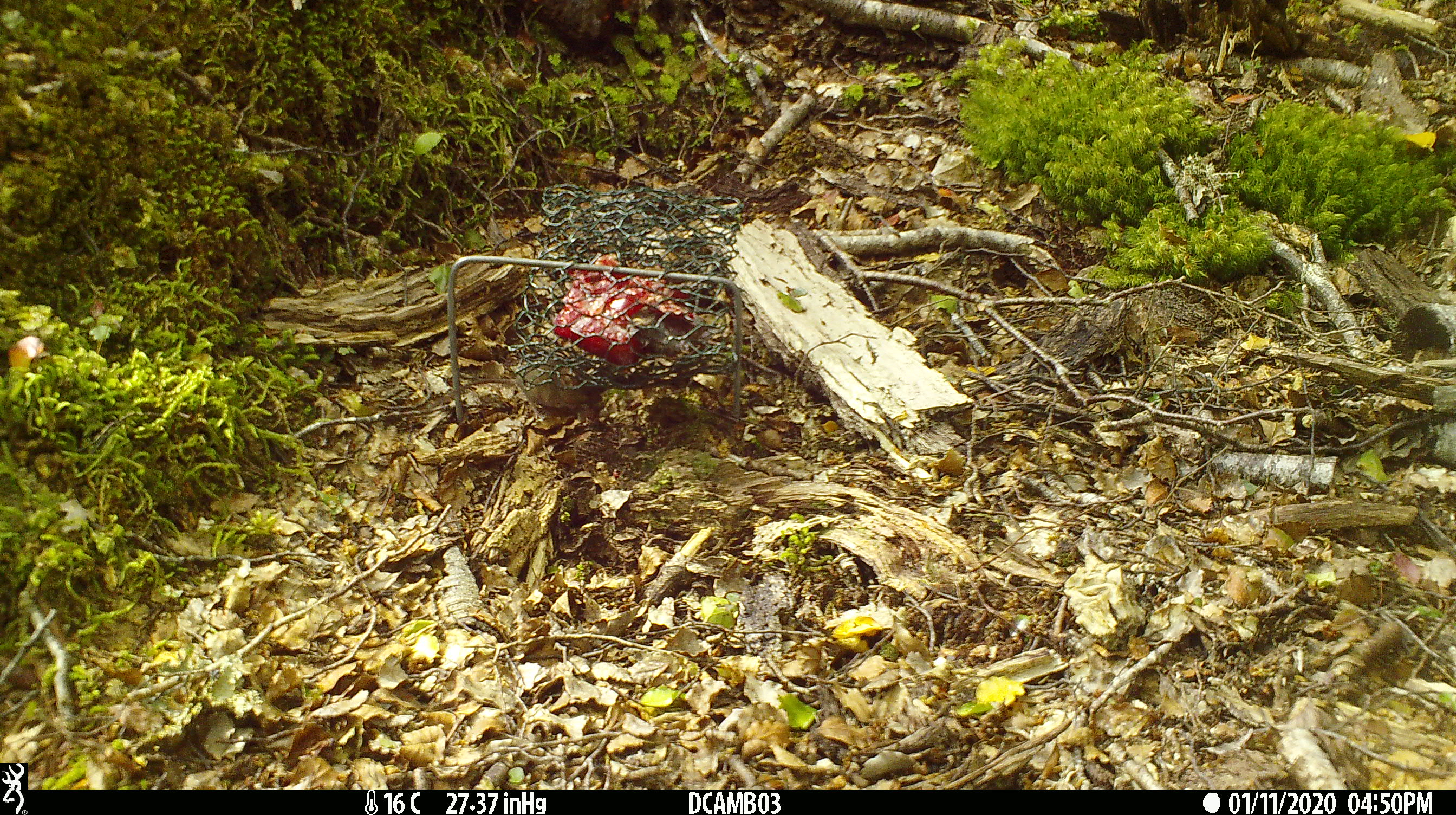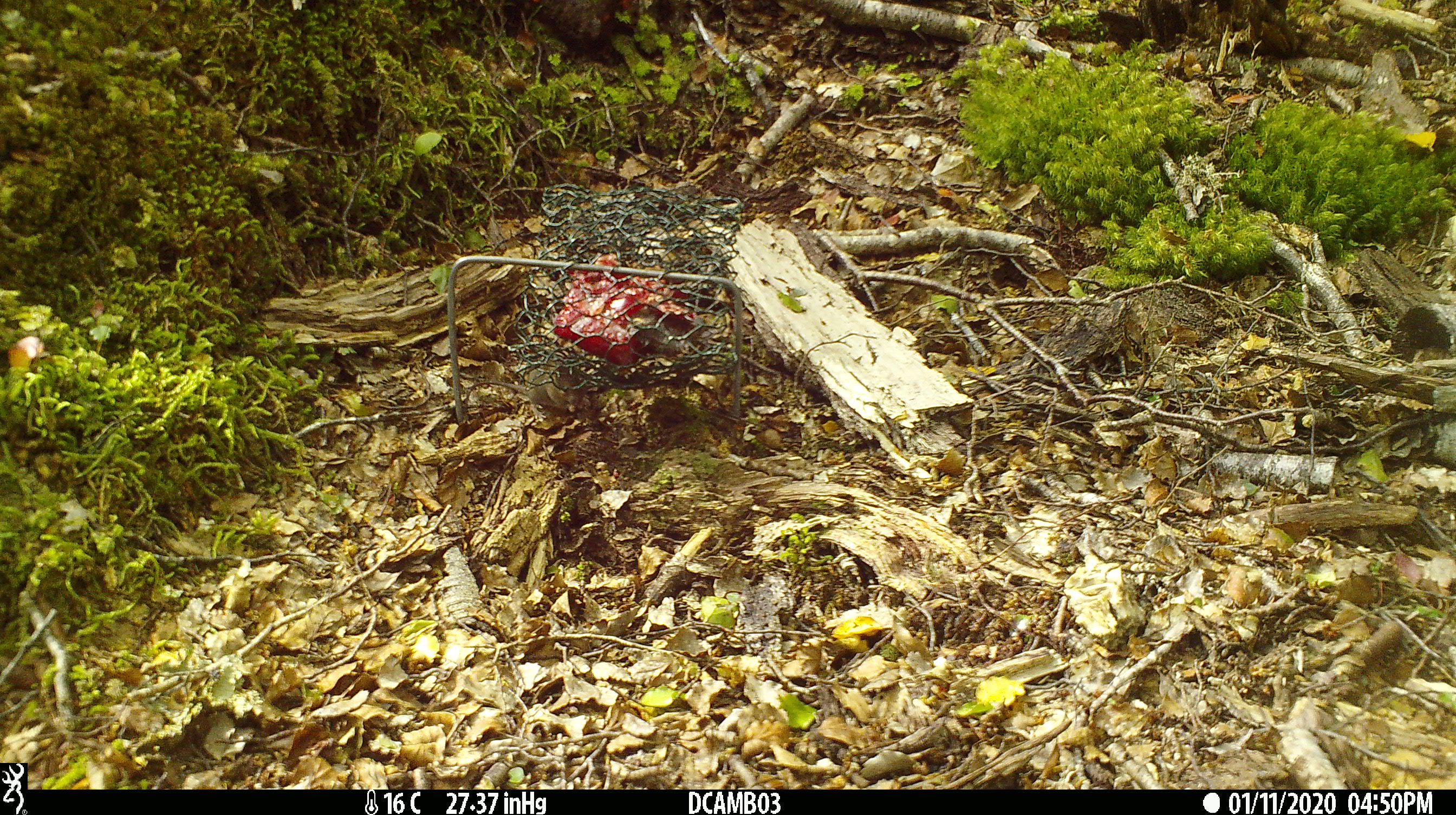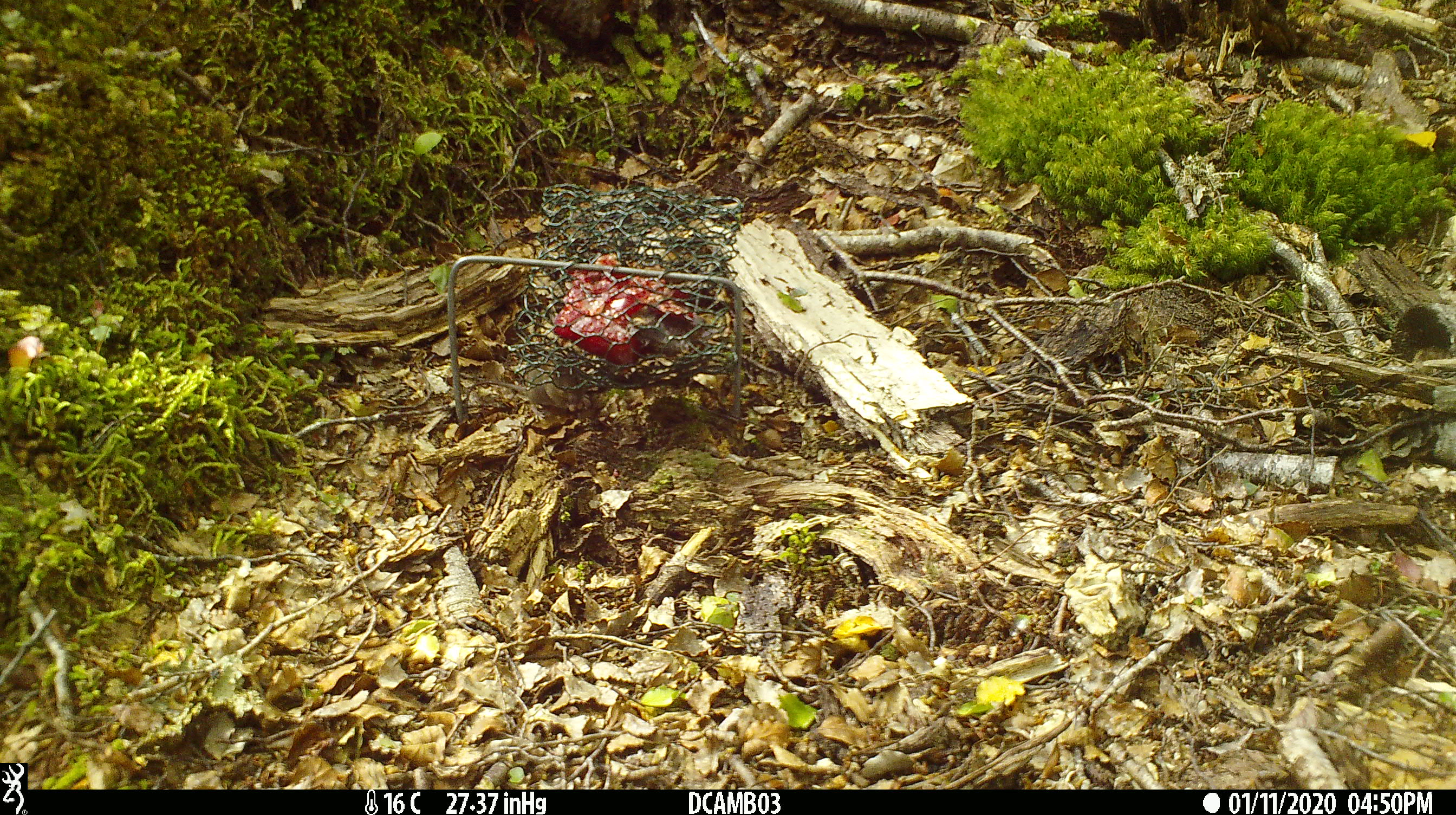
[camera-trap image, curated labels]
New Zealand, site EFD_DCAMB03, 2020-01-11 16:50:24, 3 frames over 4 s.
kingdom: Animalia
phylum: Chordata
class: Mammalia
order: Rodentia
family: Muridae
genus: Mus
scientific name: Mus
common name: mouse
Mouse (Mus).